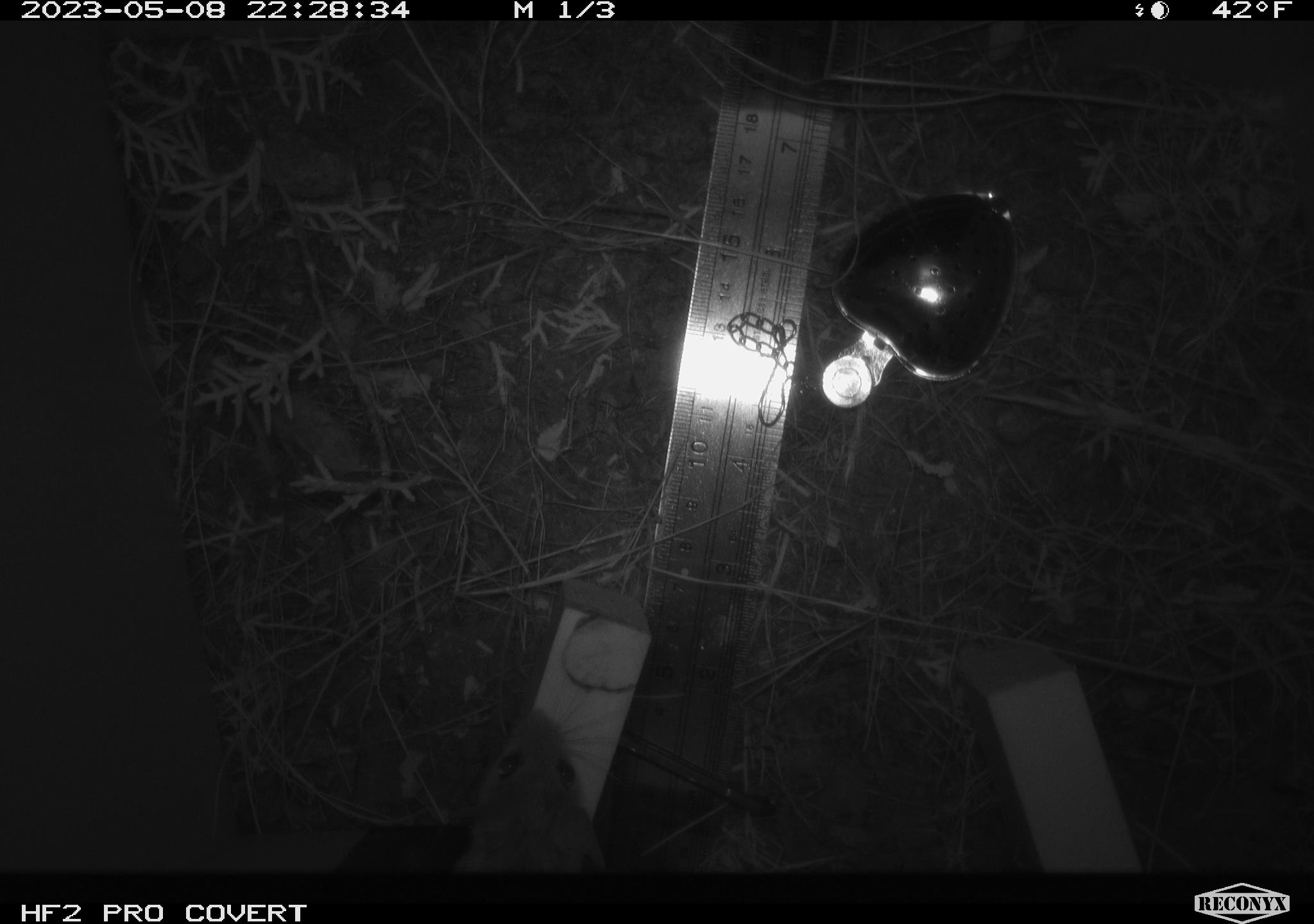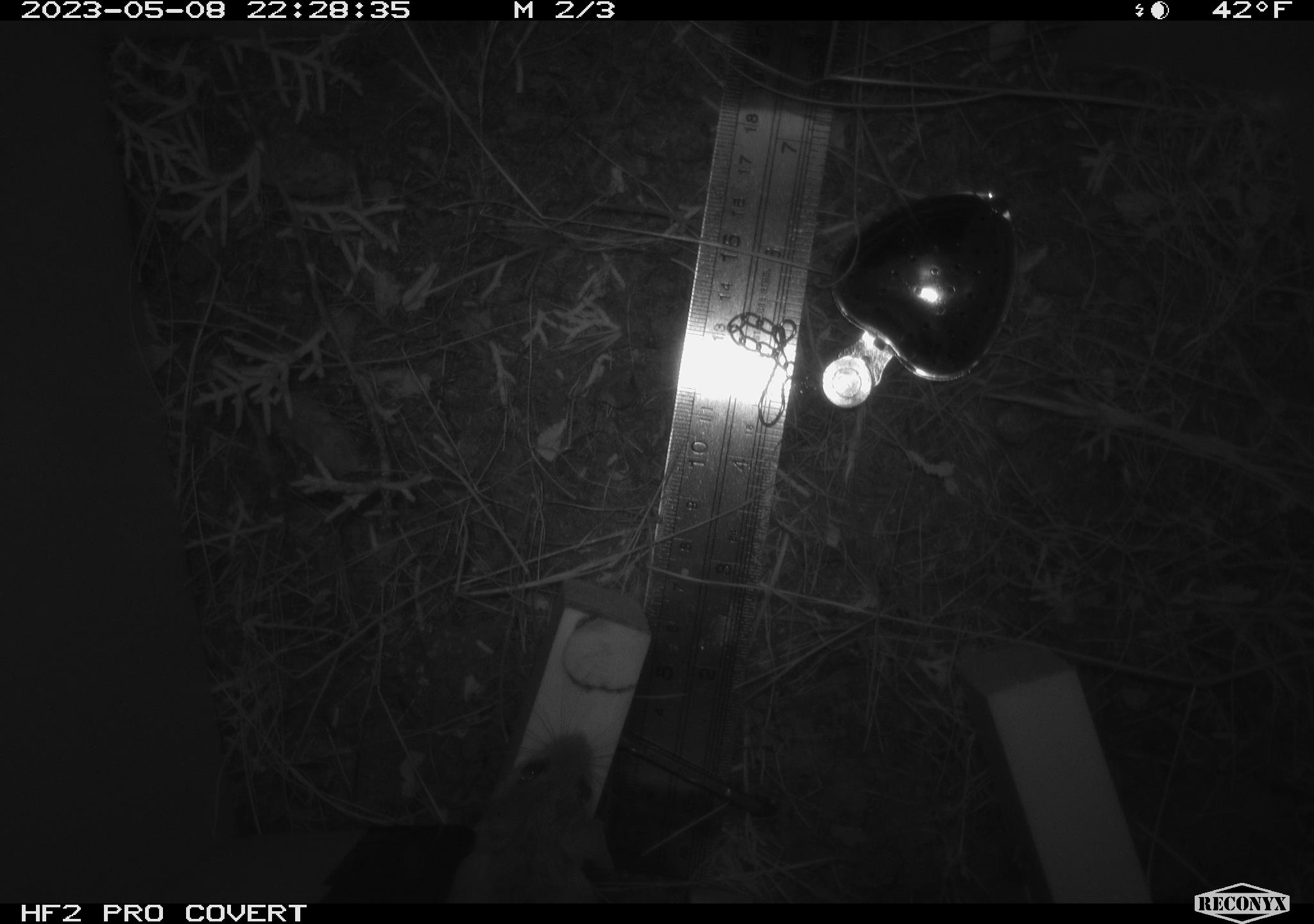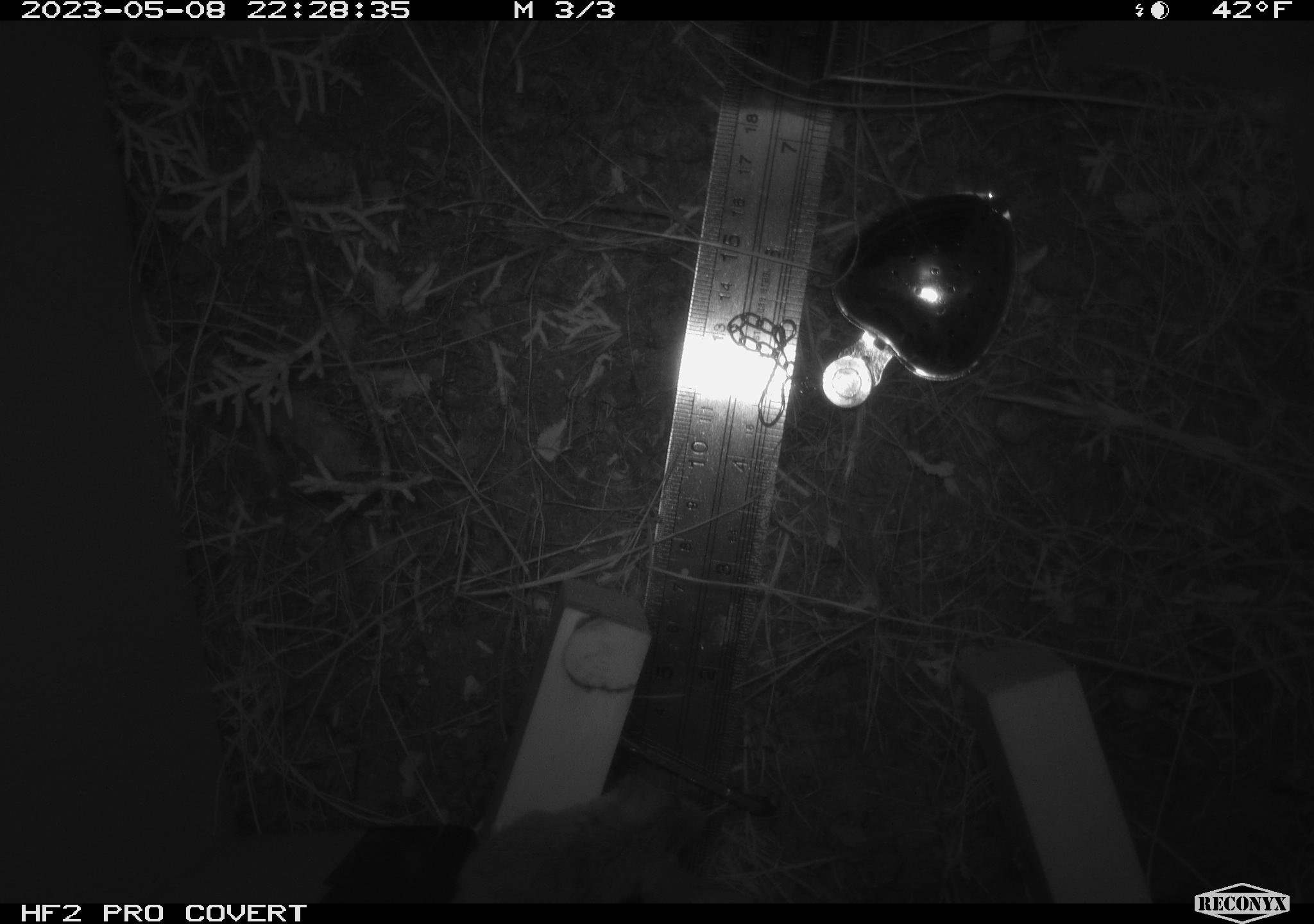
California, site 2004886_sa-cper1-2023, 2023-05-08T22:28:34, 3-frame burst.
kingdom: Animalia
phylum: Chordata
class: Mammalia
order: Rodentia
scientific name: Rodentia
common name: mouse species